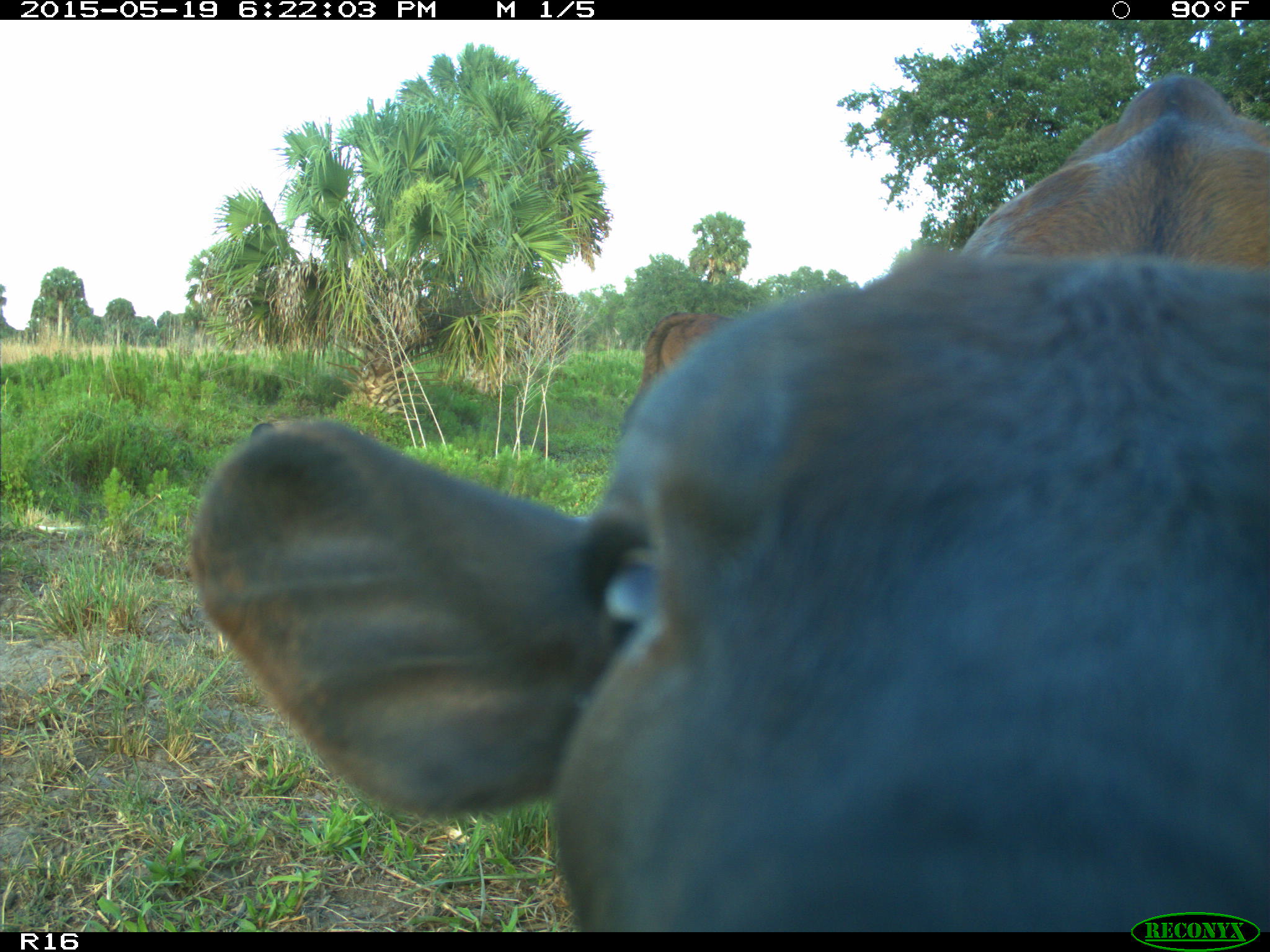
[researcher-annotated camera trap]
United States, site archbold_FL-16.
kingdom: Animalia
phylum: Chordata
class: Mammalia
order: Artiodactyla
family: Suidae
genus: Sus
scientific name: Sus scrofa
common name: wild boar